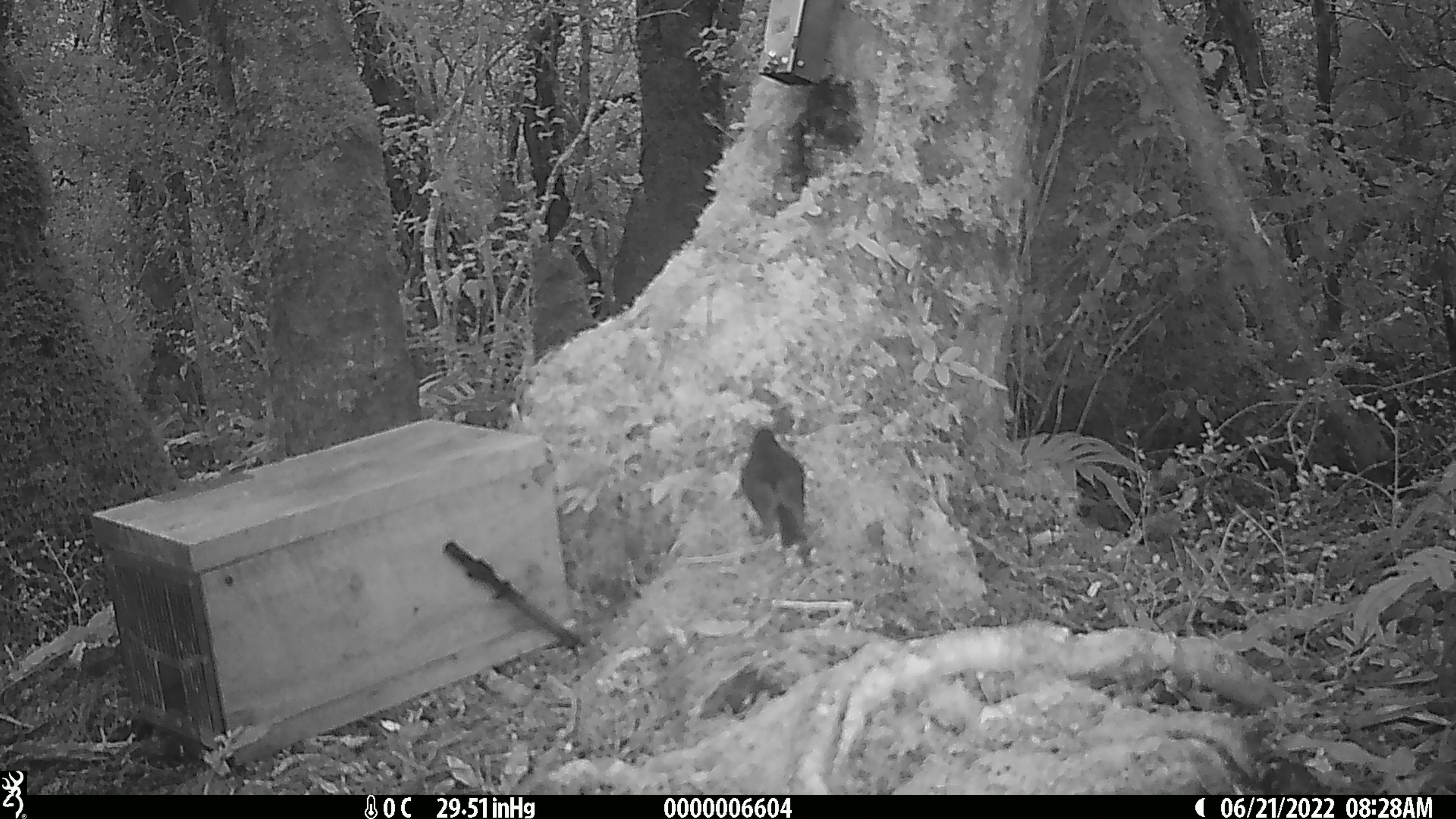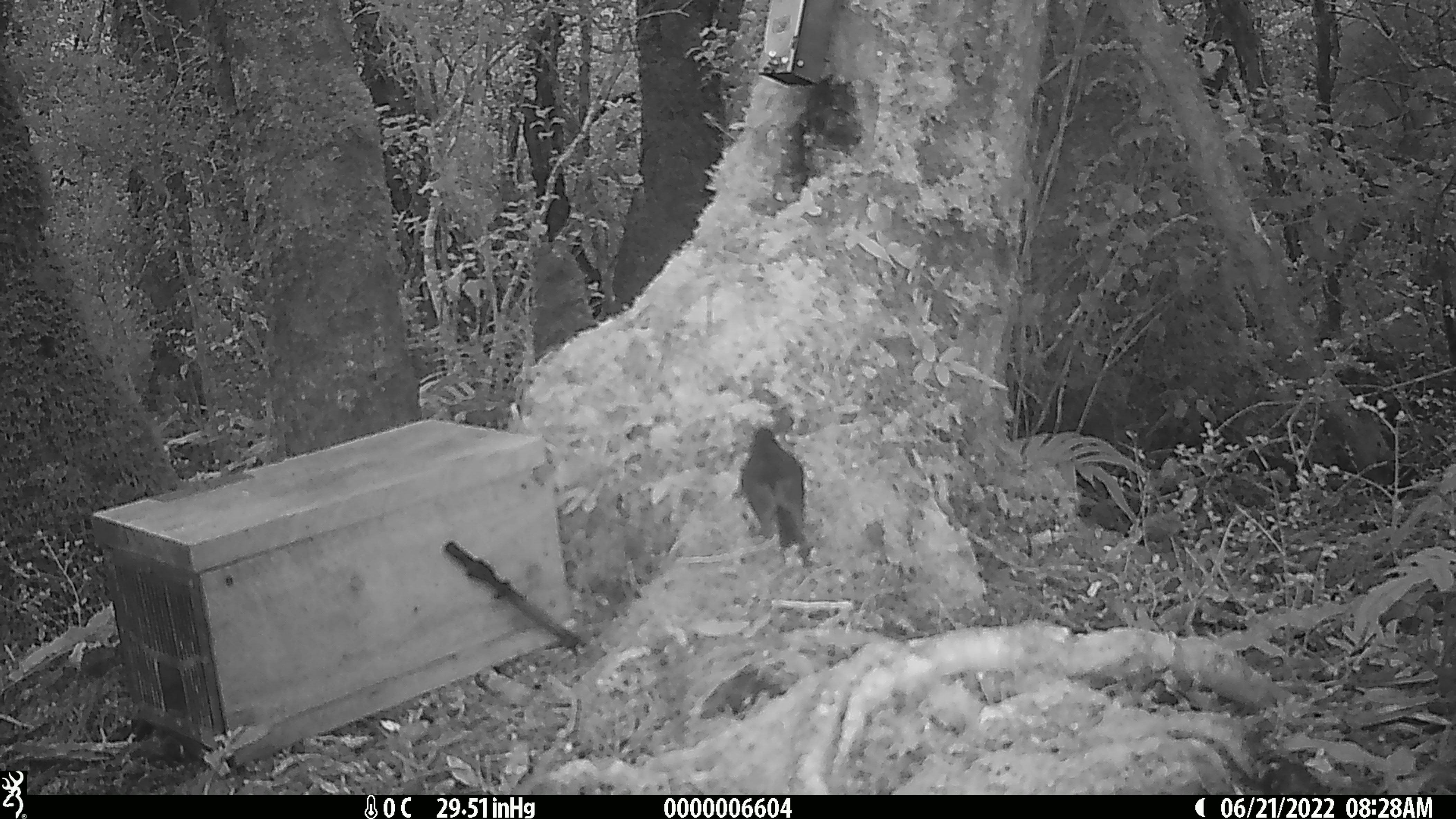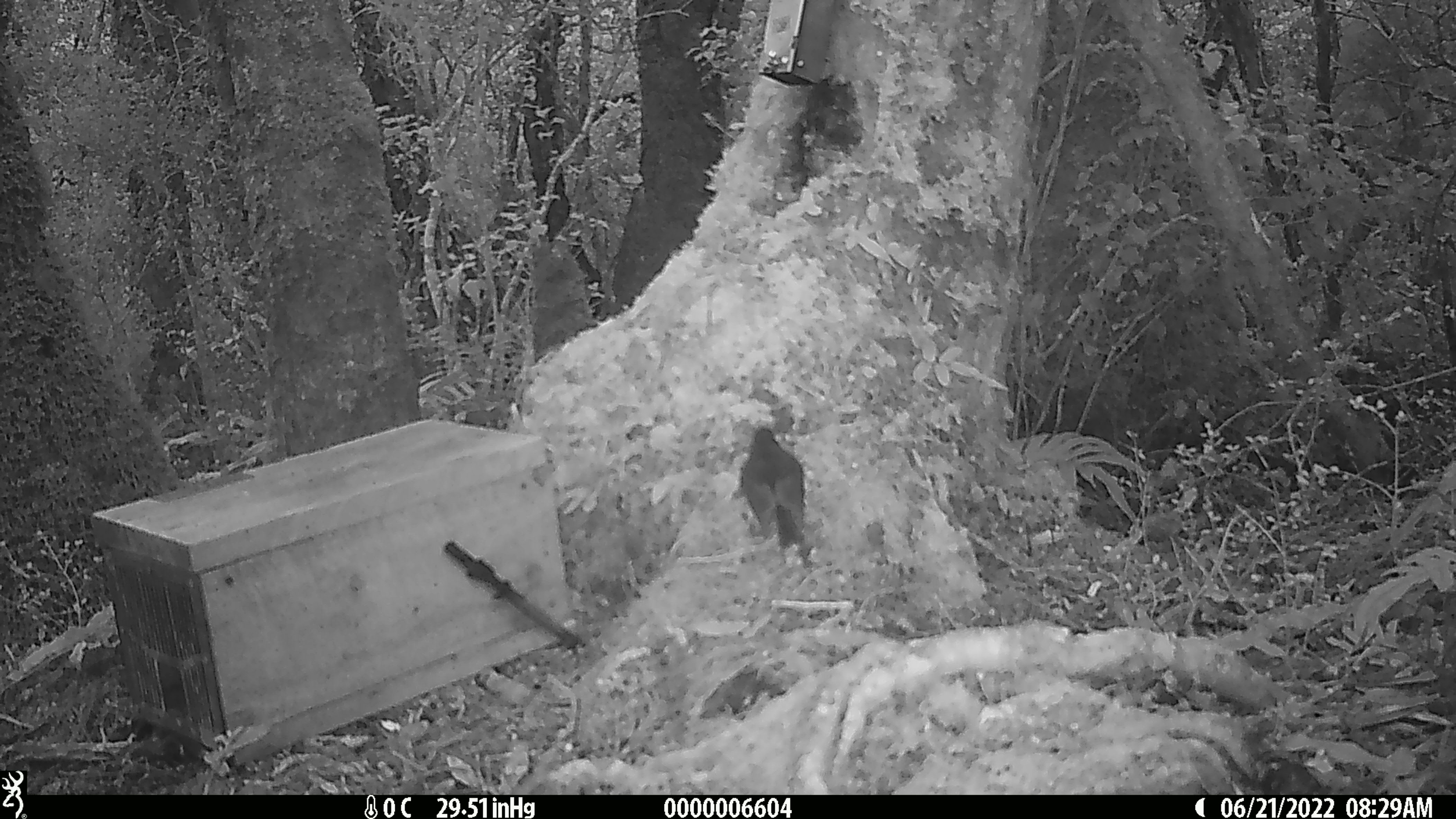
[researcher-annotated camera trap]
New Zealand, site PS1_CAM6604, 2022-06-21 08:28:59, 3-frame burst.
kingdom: Animalia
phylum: Chordata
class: Aves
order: Passeriformes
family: Petroicidae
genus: Petroica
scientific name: Petroica australis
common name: new zealand robin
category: robin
Robin (new zealand robin) (Petroica australis).